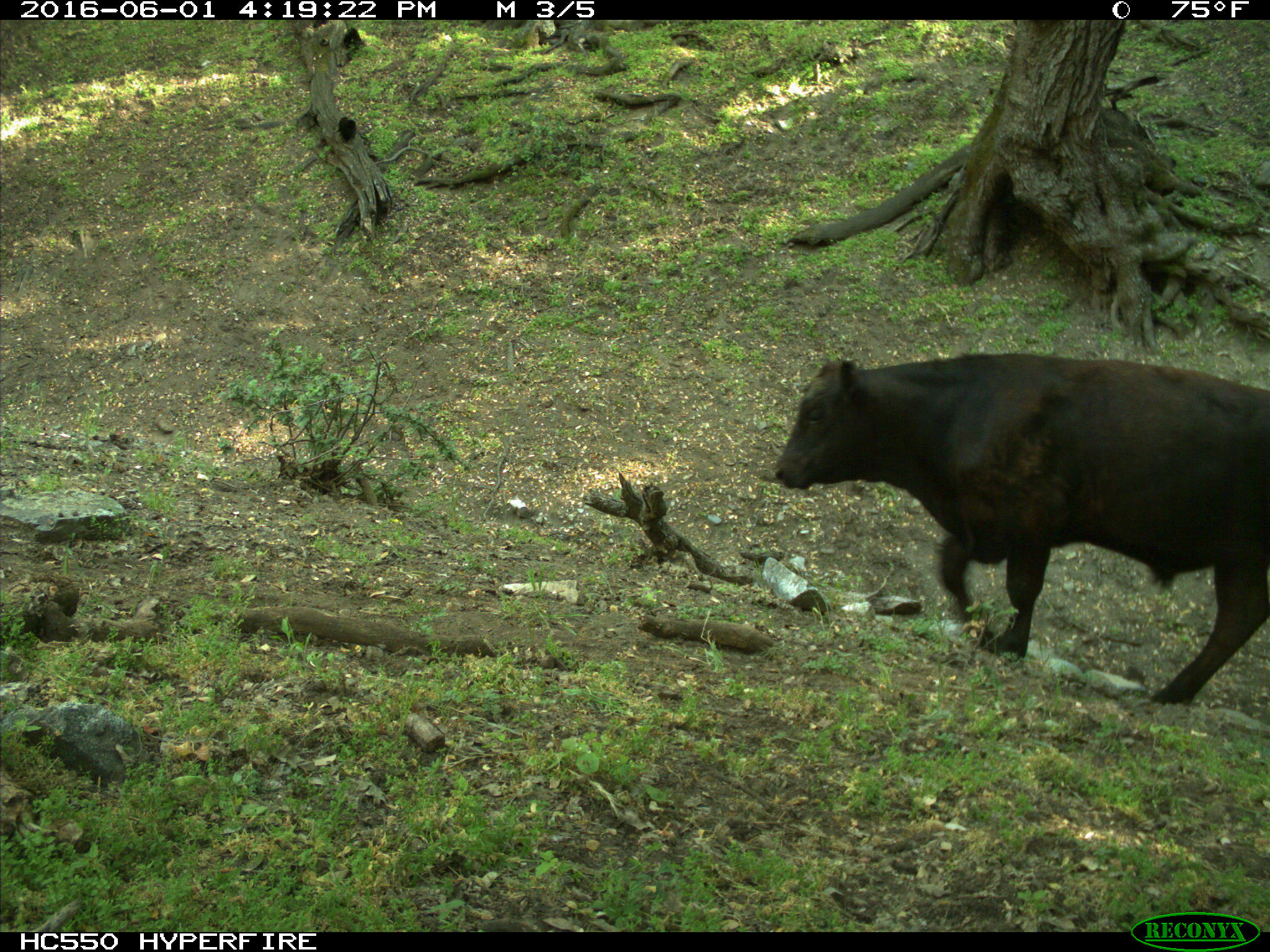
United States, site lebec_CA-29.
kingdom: Animalia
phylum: Chordata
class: Mammalia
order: Artiodactyla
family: Bovidae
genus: Bos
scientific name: Bos taurus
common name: domestic cow